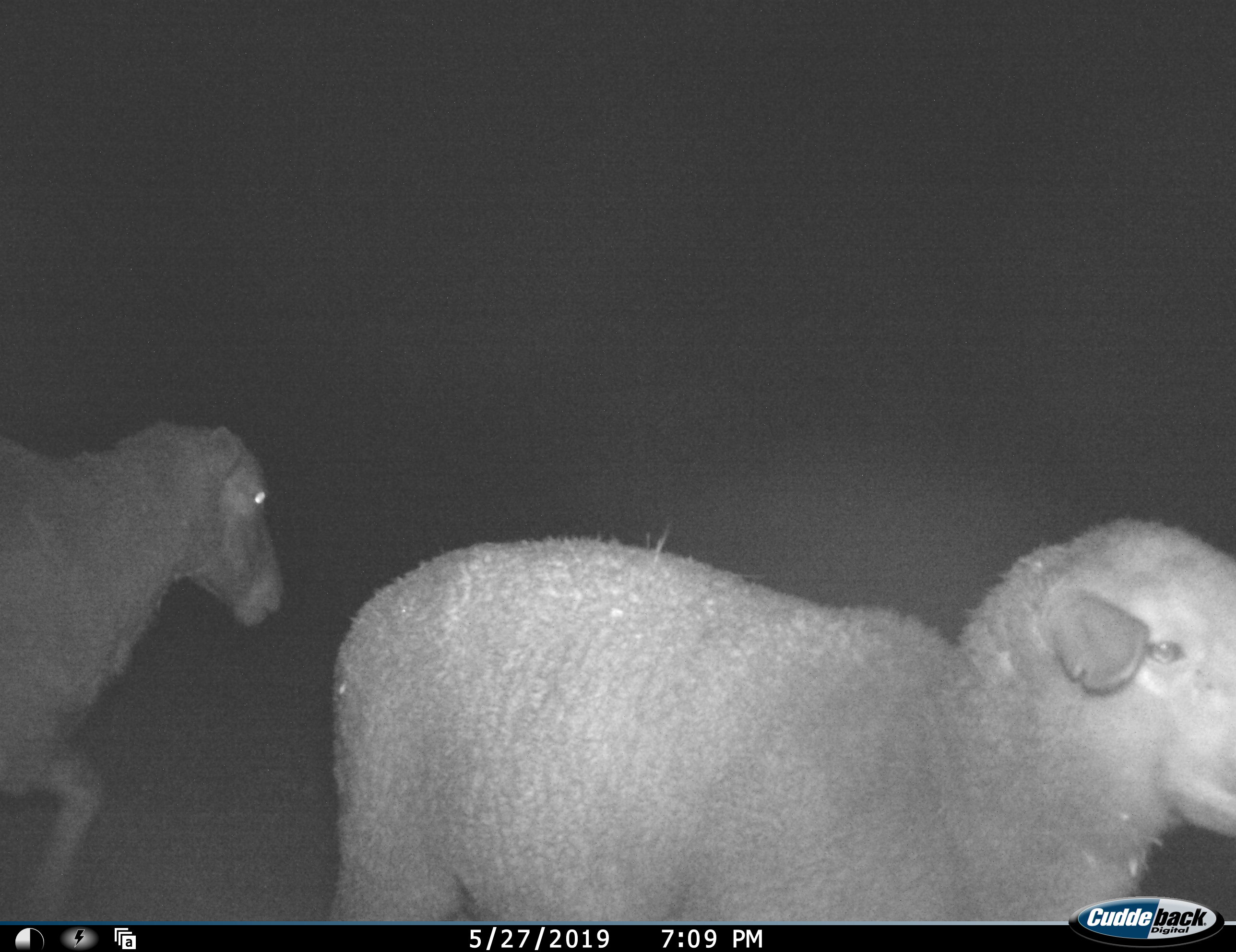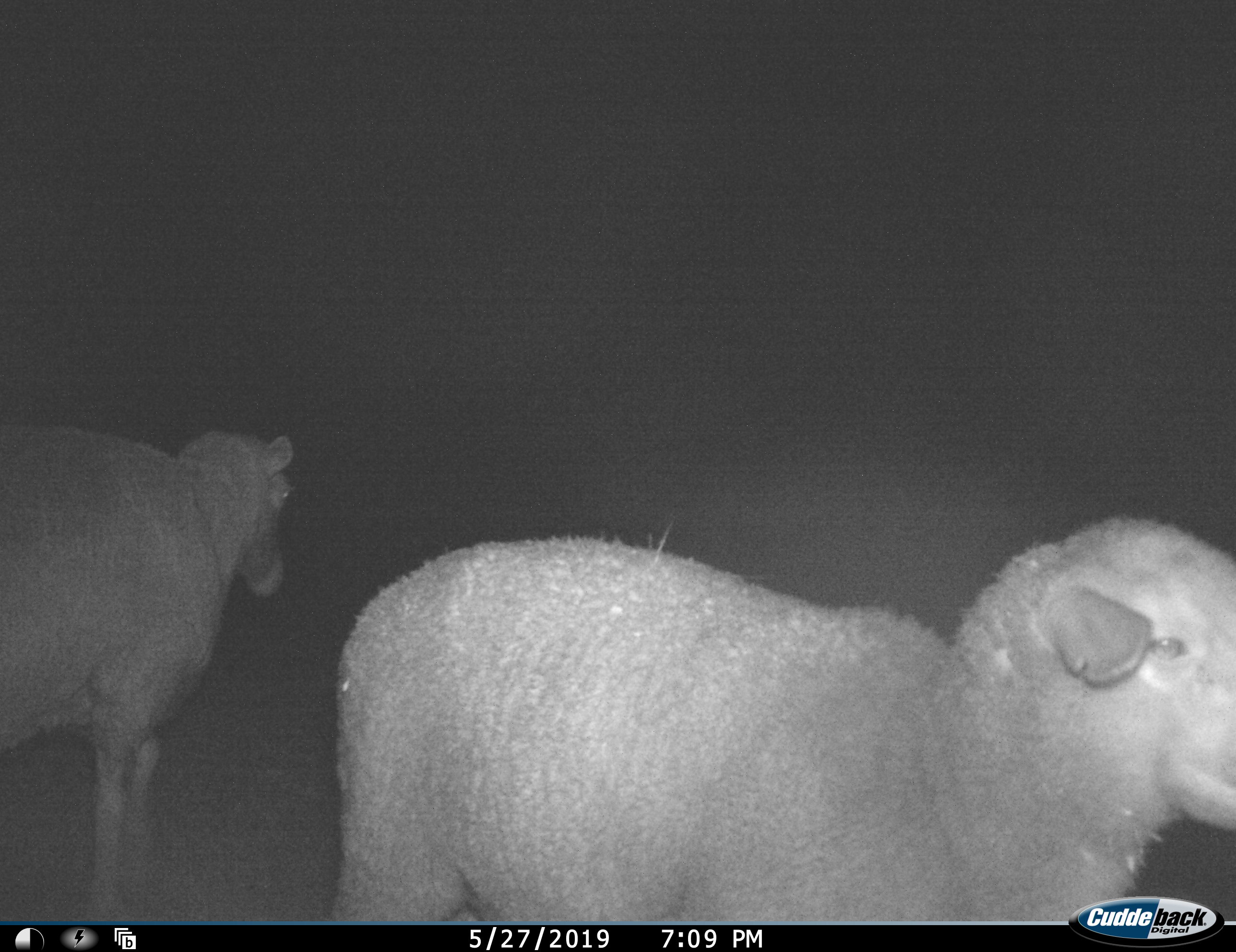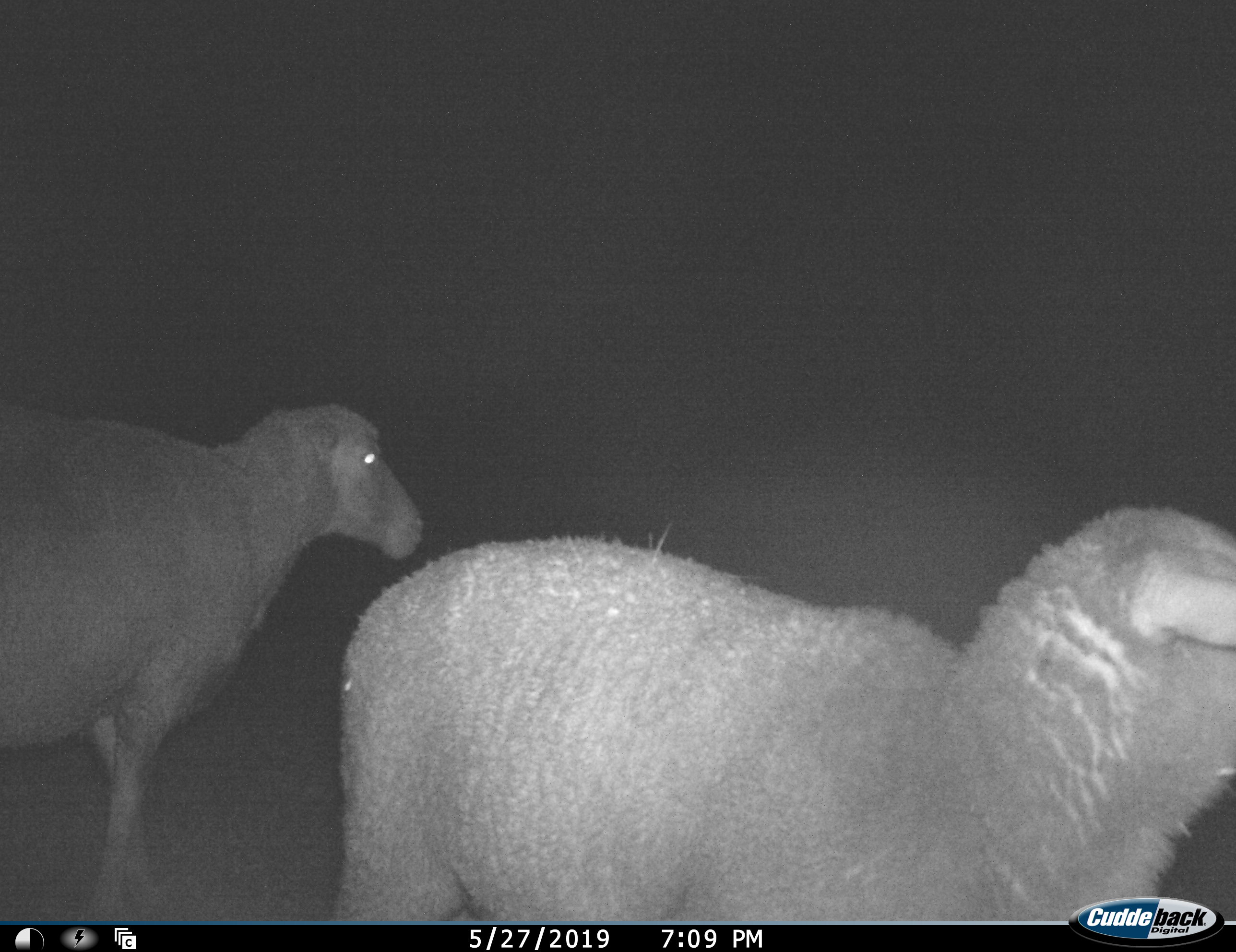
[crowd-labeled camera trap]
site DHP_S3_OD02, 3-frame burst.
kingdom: Animalia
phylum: Chordata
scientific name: Vertebrata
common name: domestic animal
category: domesticanimal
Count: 2.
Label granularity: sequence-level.